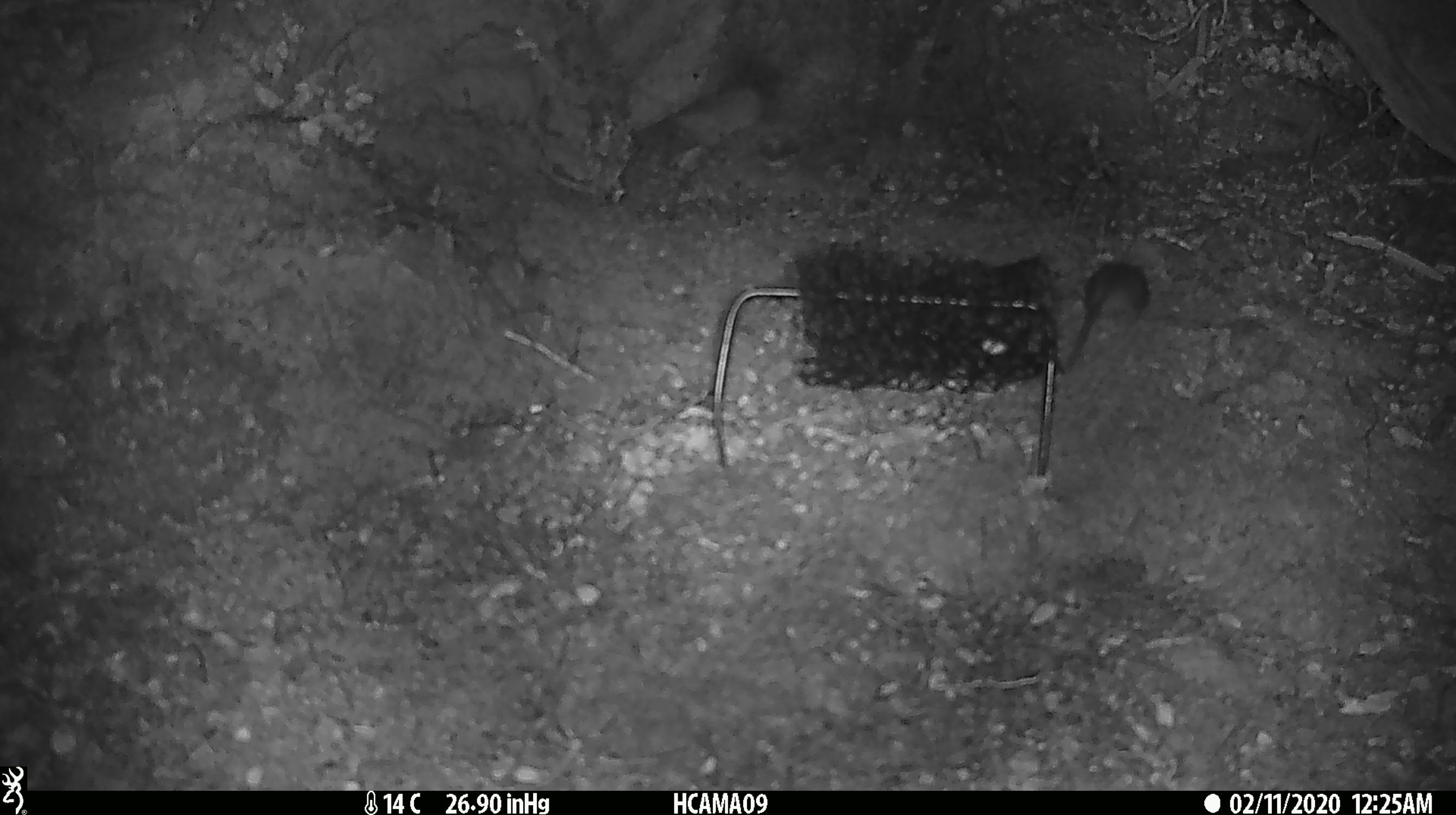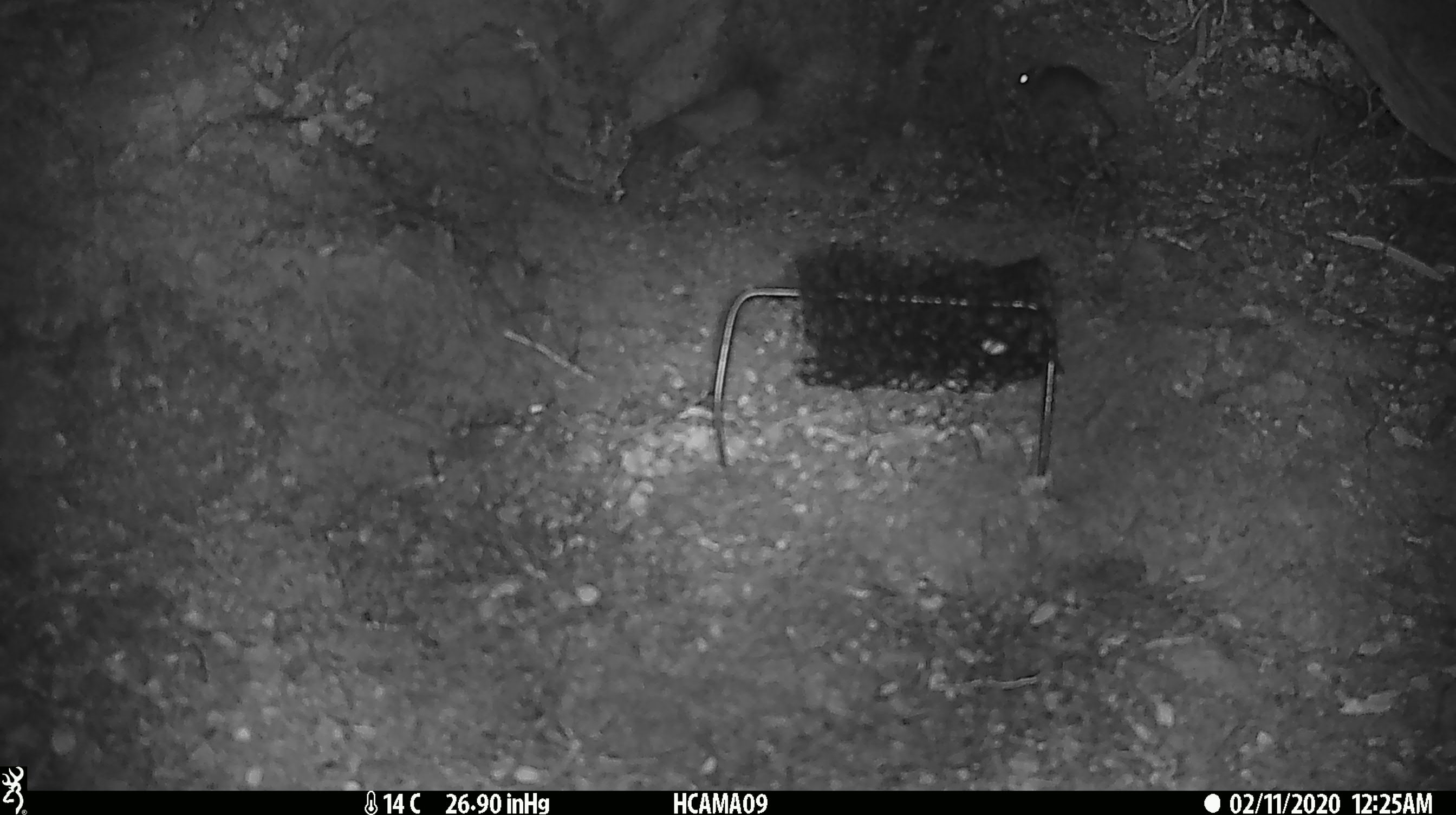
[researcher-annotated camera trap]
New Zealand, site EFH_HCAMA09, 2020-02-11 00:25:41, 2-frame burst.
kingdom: Animalia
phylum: Chordata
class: Mammalia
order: Rodentia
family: Muridae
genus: Mus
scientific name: Mus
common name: mouse